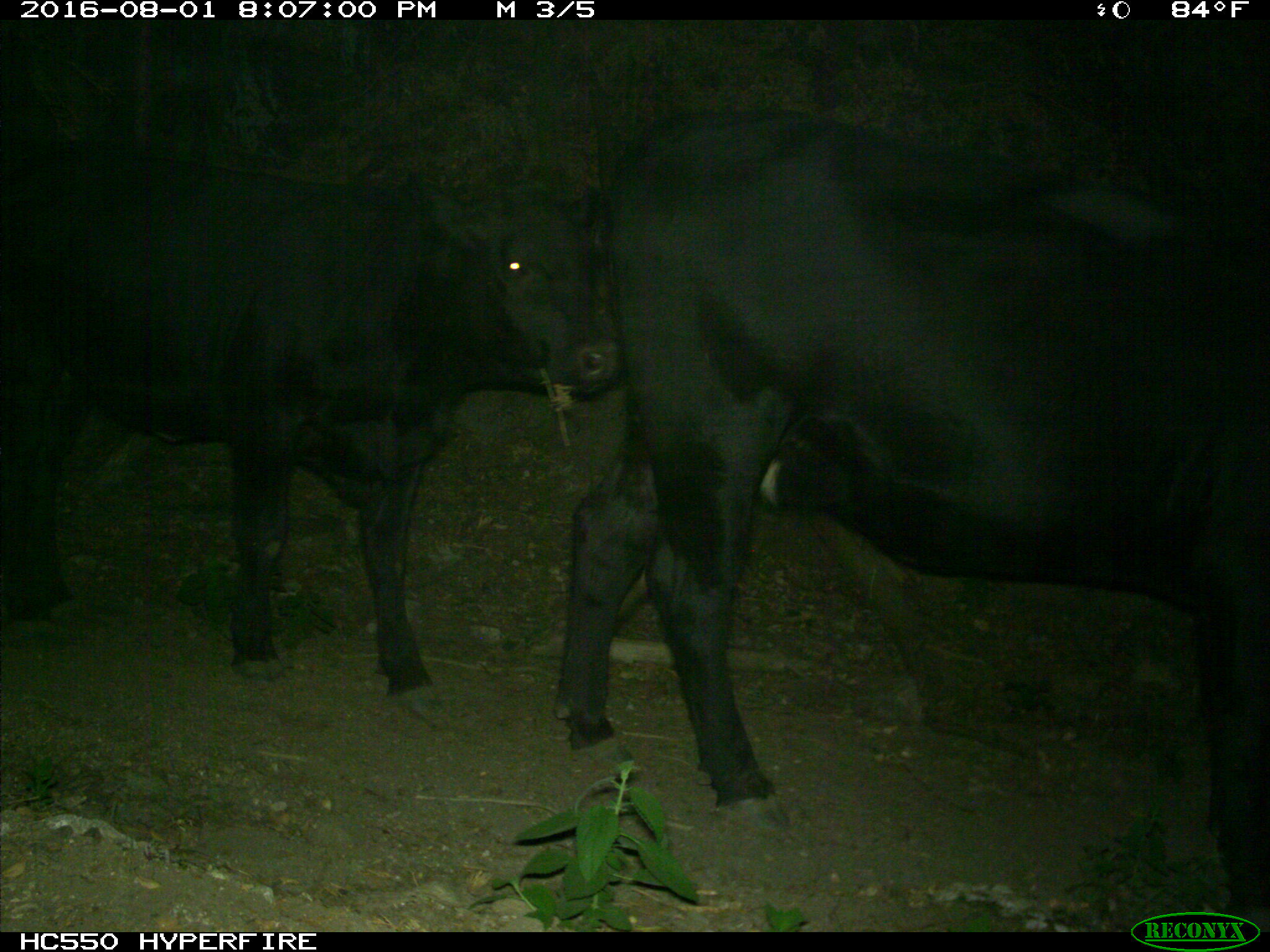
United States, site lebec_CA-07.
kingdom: Animalia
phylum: Chordata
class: Mammalia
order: Artiodactyla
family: Bovidae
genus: Bos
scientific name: Bos taurus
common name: domestic cow